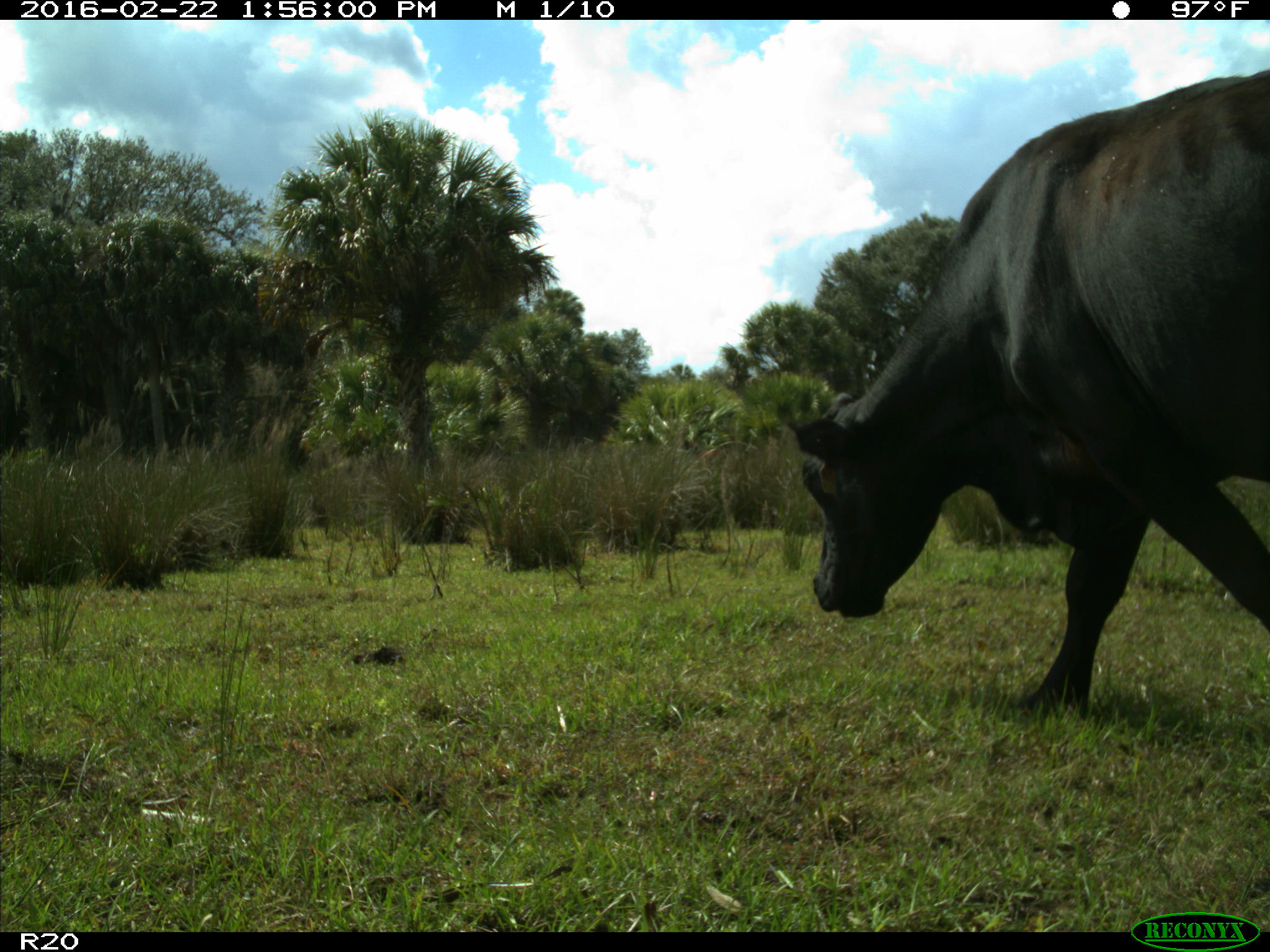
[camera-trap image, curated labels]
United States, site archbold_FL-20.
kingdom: Animalia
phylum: Chordata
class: Mammalia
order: Artiodactyla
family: Bovidae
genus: Bos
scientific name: Bos taurus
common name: domestic cow